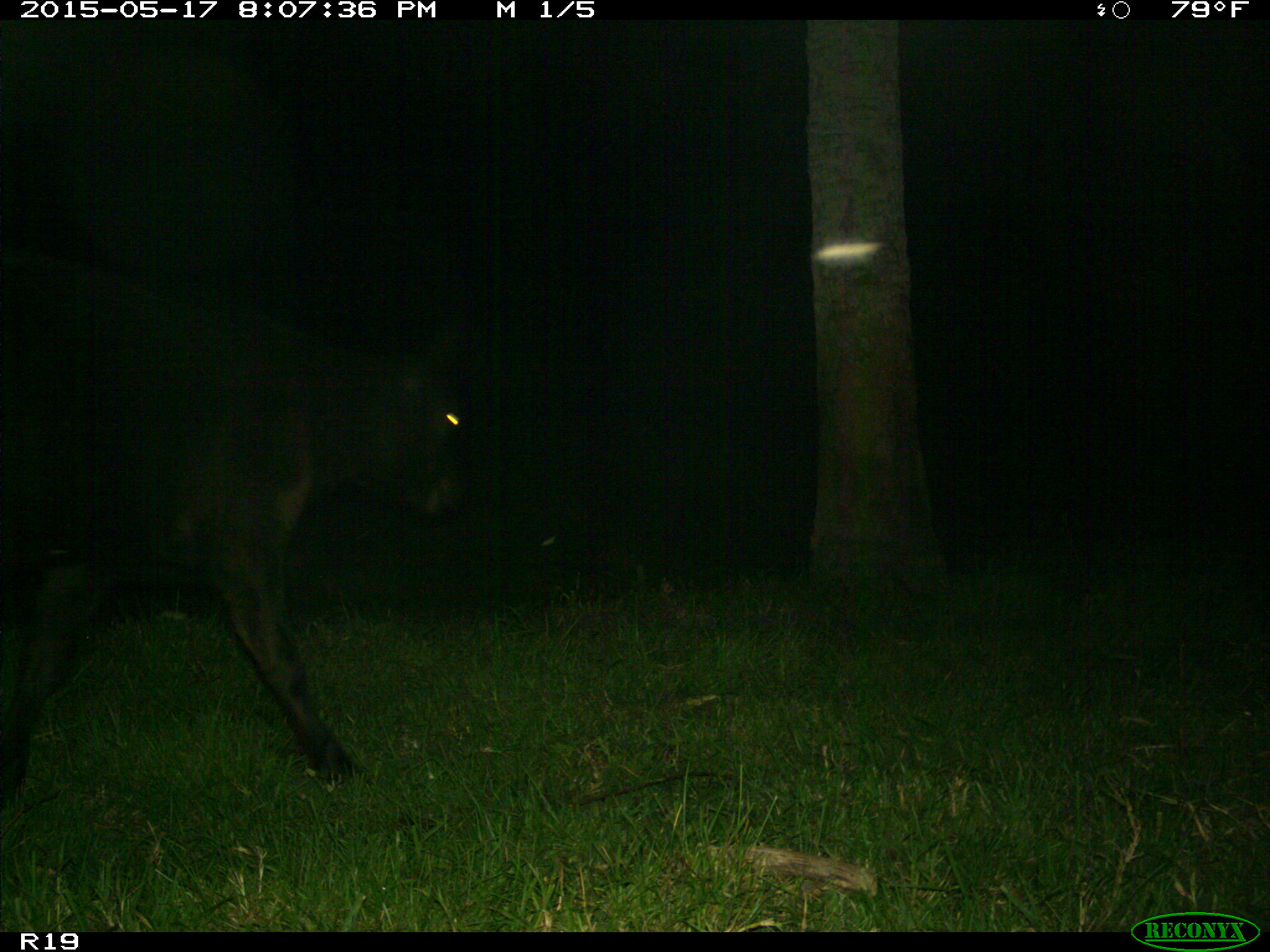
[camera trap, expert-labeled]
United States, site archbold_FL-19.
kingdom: Animalia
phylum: Chordata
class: Mammalia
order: Artiodactyla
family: Bovidae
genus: Bos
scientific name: Bos taurus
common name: domestic cow